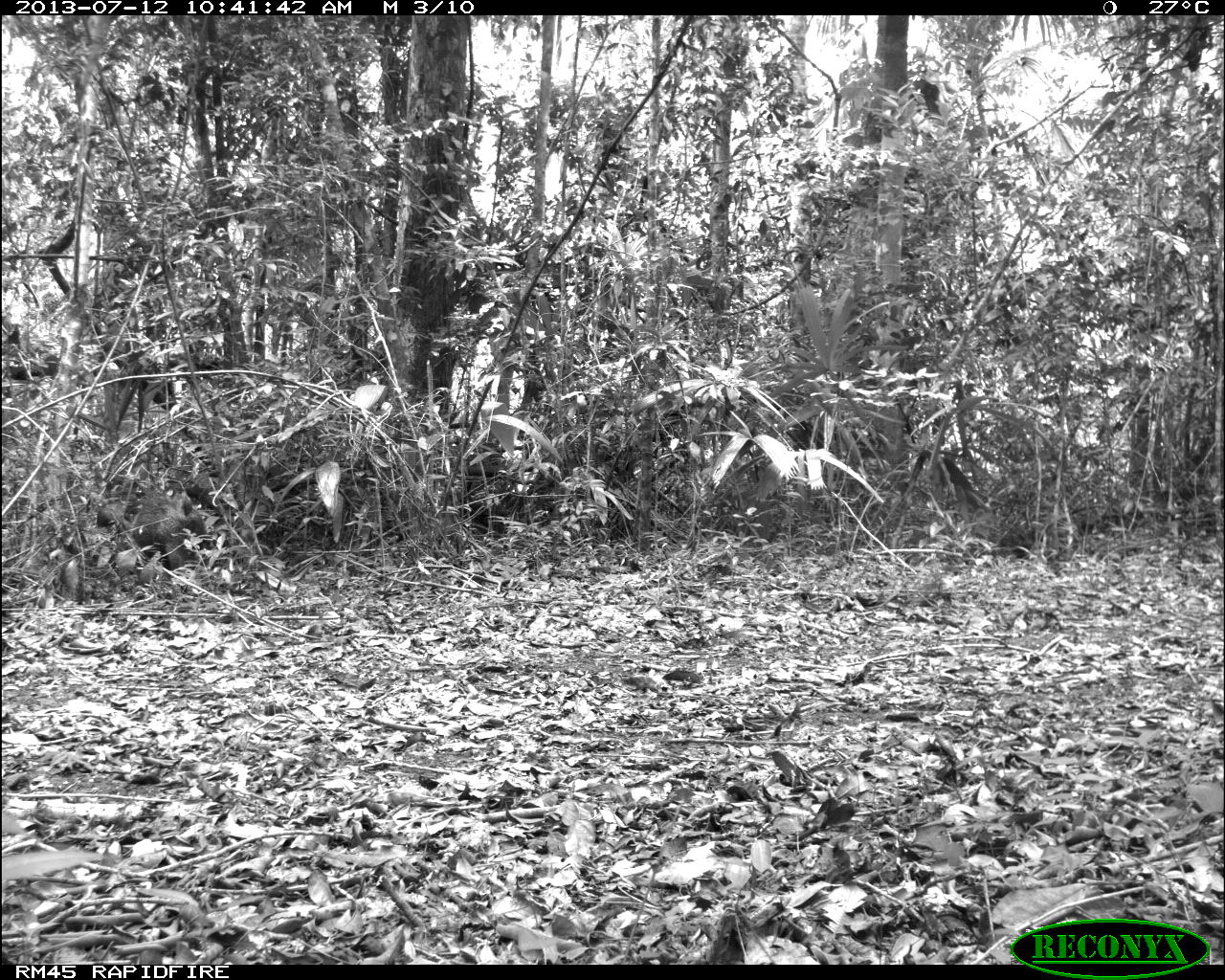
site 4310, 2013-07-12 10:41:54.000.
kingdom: Animalia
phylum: Chordata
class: Mammalia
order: Artiodactyla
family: Tayassuidae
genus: Pecari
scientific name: Pecari tajacu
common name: collared peccary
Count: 13.